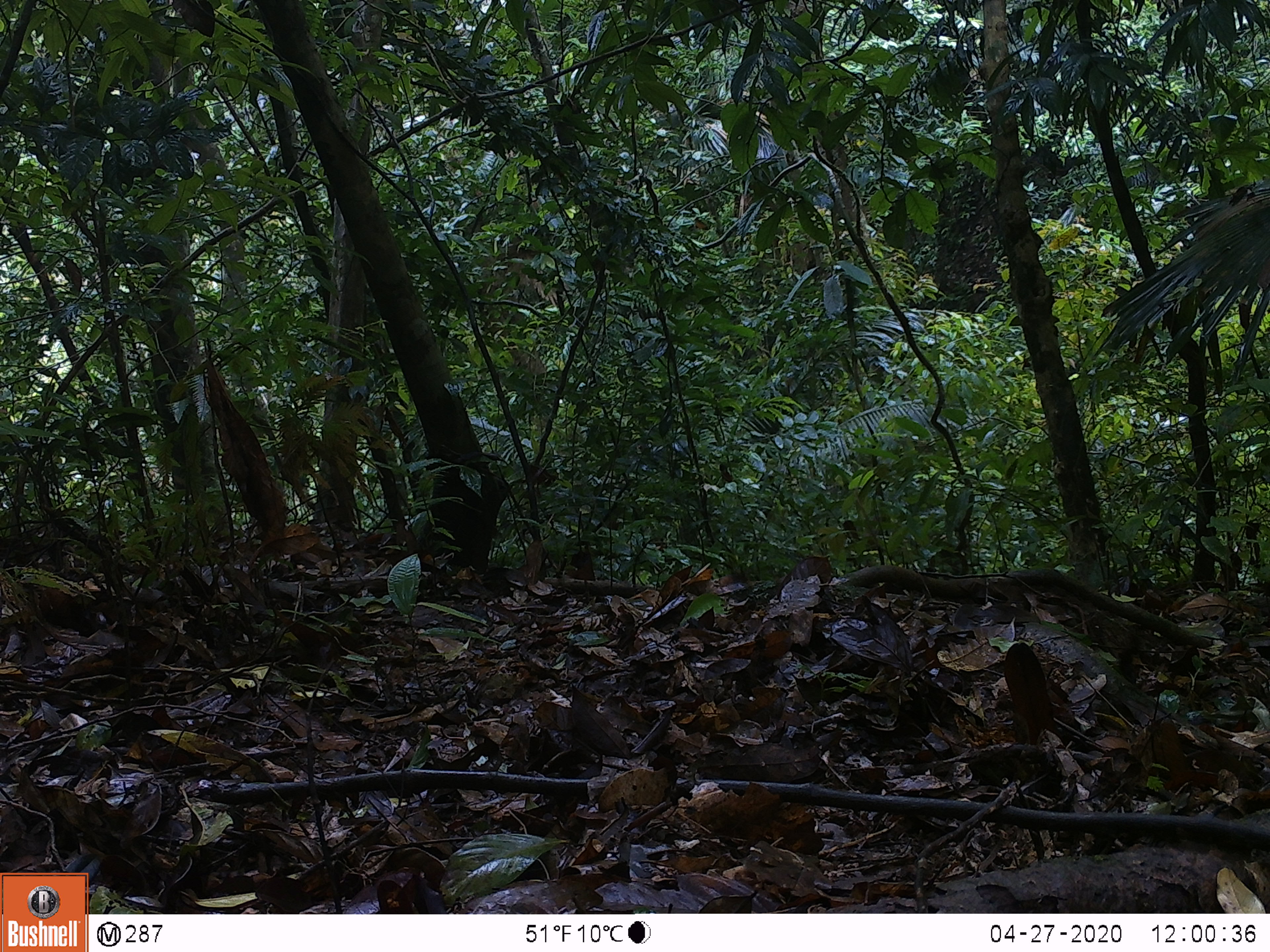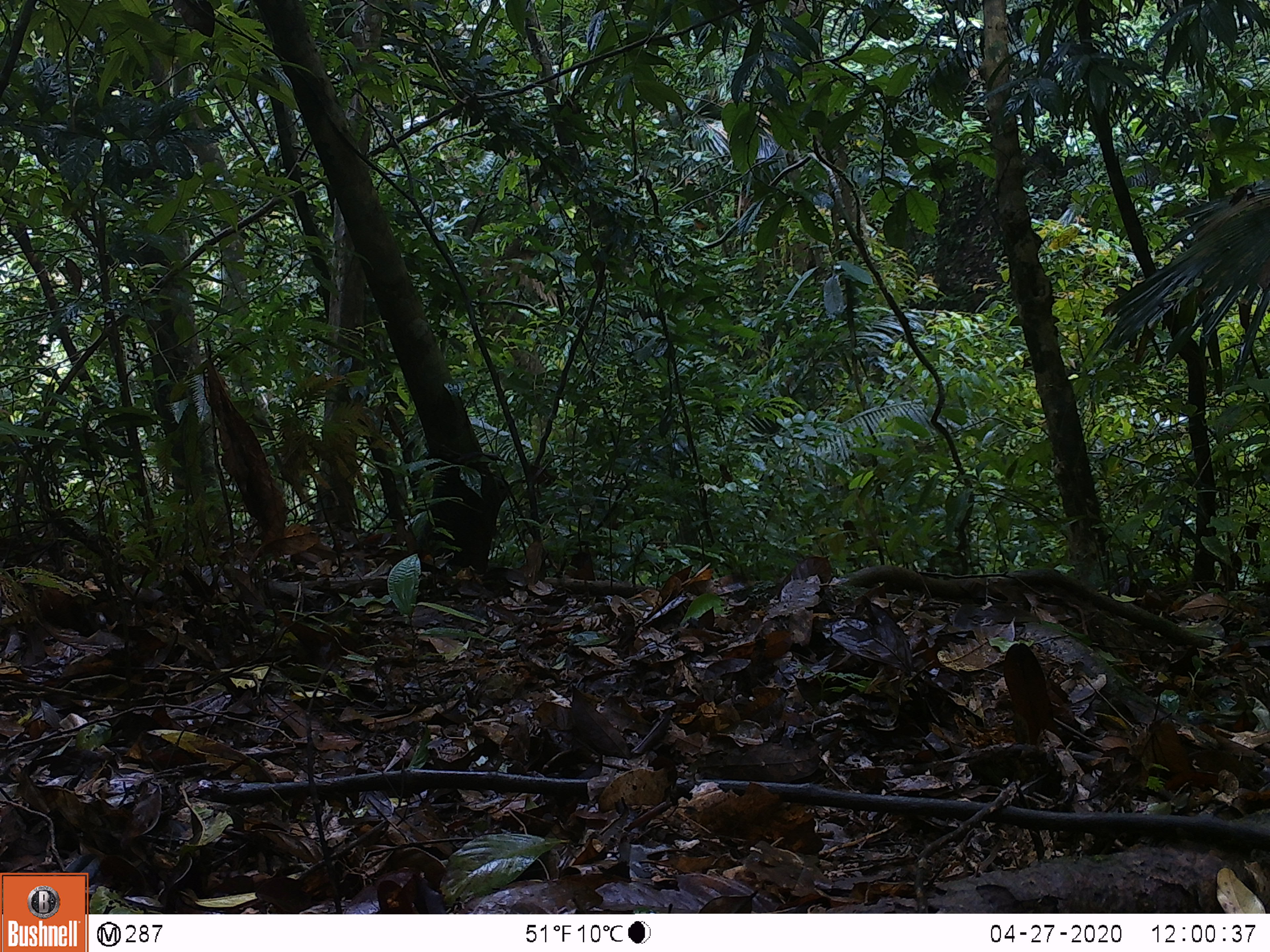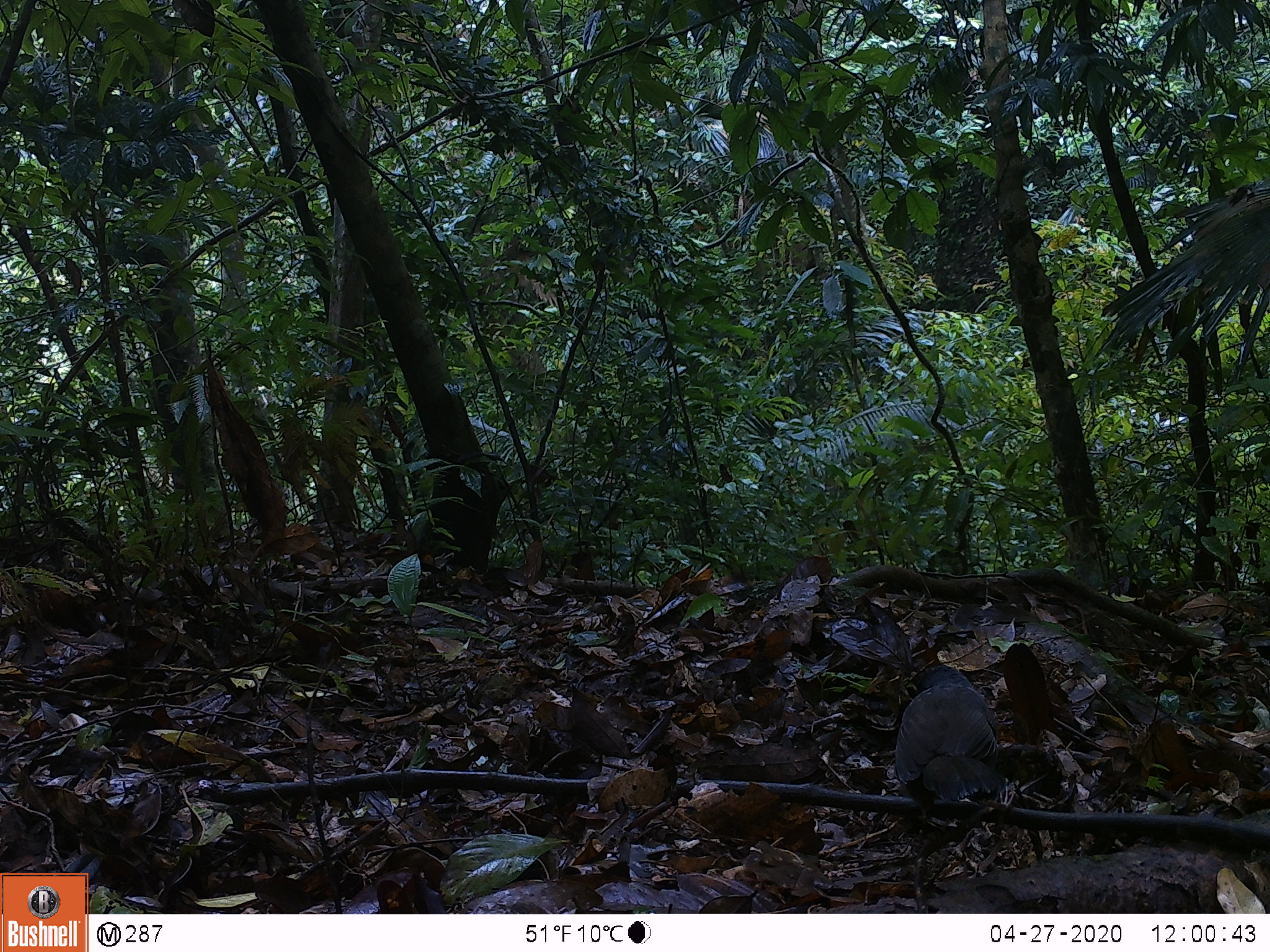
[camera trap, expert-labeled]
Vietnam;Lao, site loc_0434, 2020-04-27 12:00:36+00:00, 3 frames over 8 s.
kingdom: Animalia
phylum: Chordata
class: Aves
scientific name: Aves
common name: bird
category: unidentified bird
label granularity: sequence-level